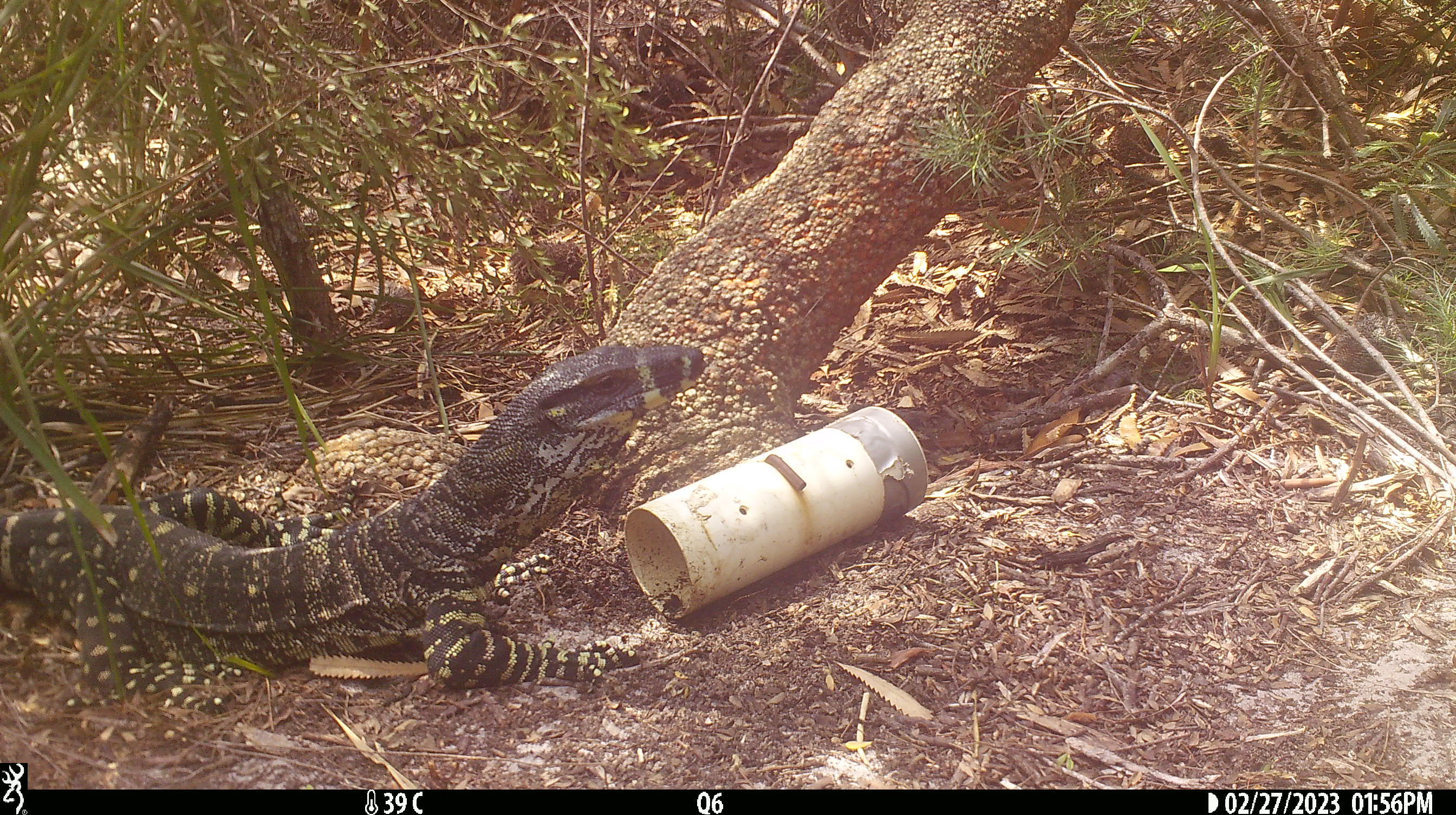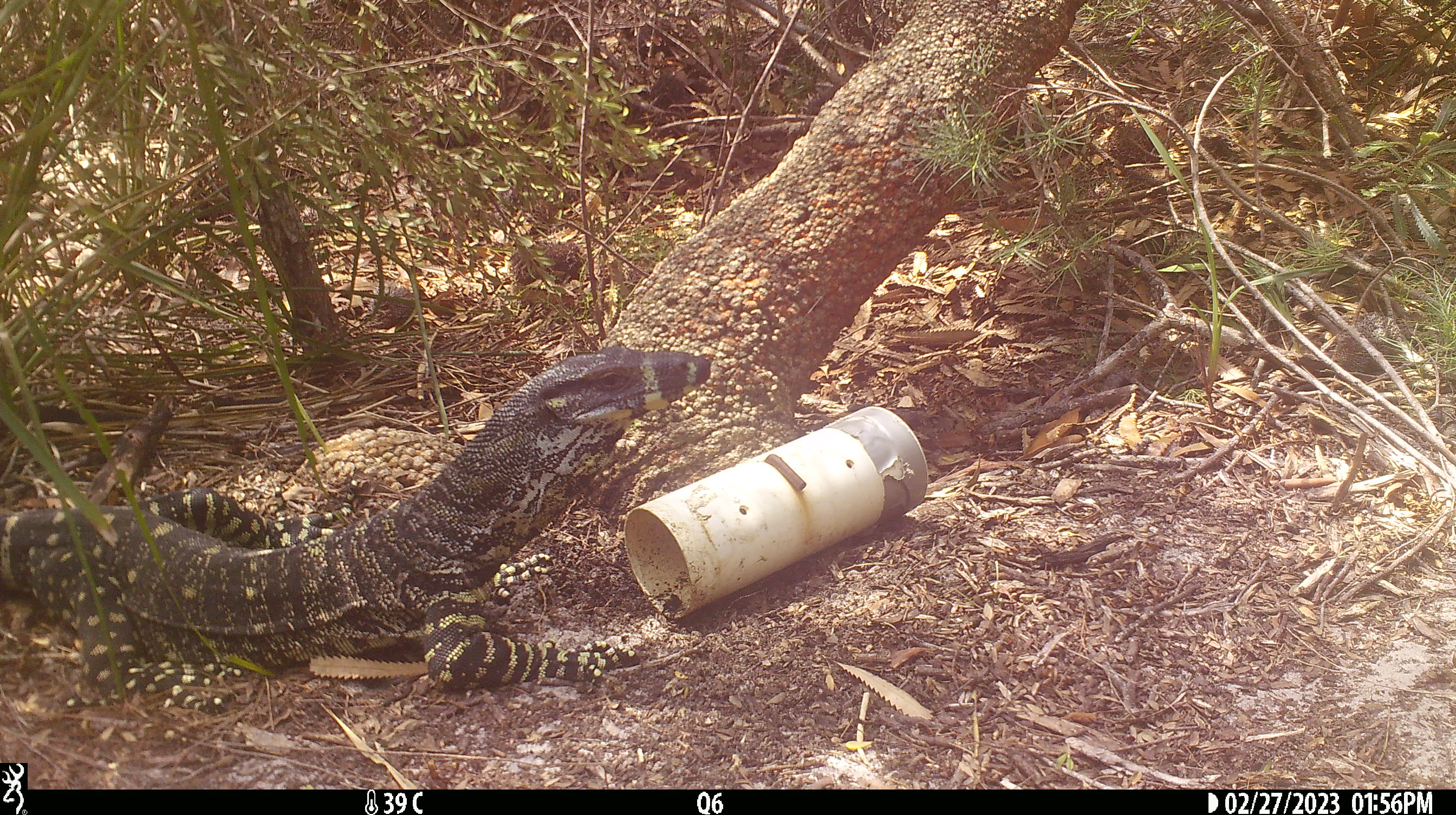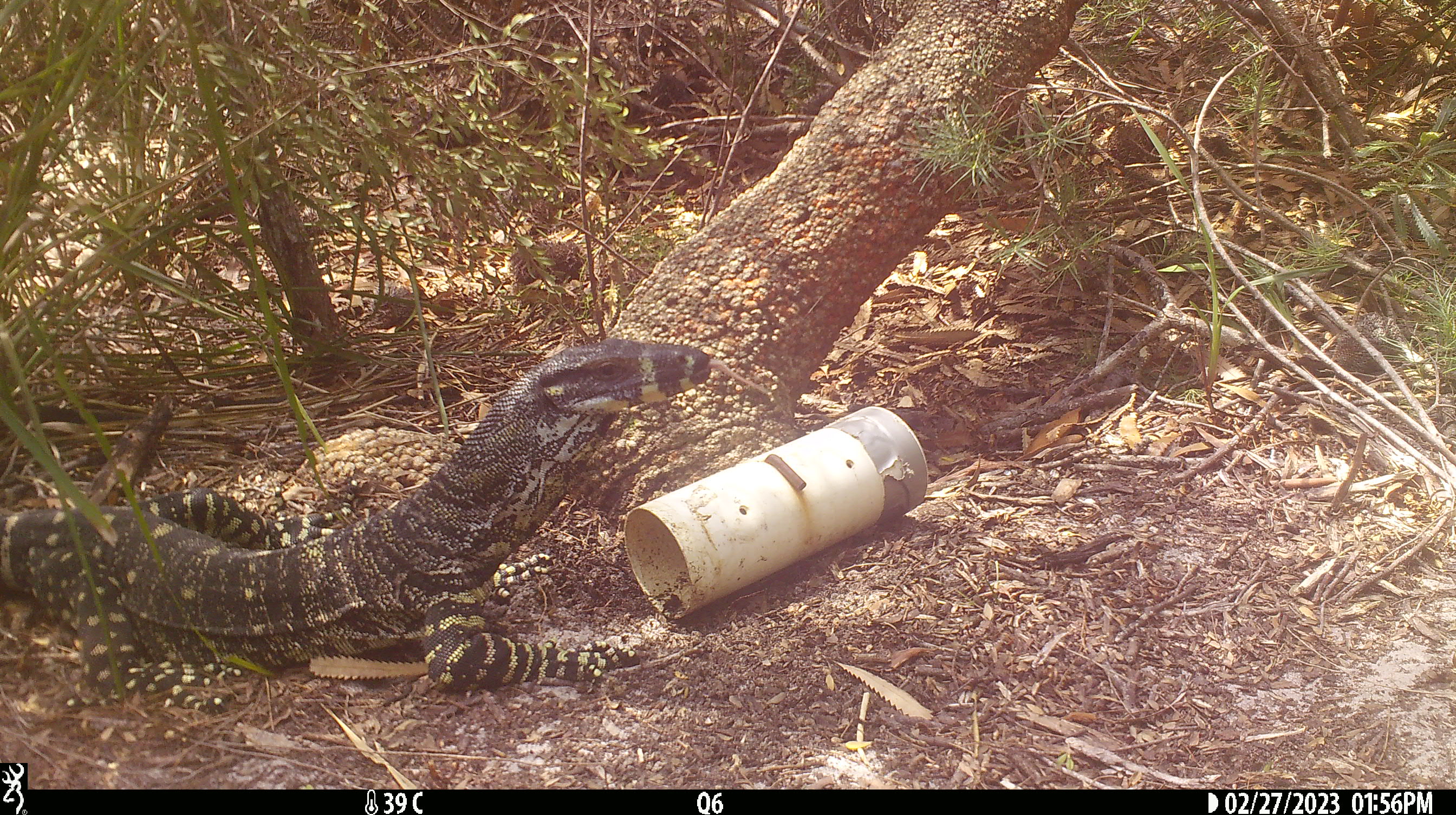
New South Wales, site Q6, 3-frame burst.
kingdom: Animalia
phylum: Chordata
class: Reptilia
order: Squamata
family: Varanidae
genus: Varanus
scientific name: Varanus varius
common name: lace monitor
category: goanna